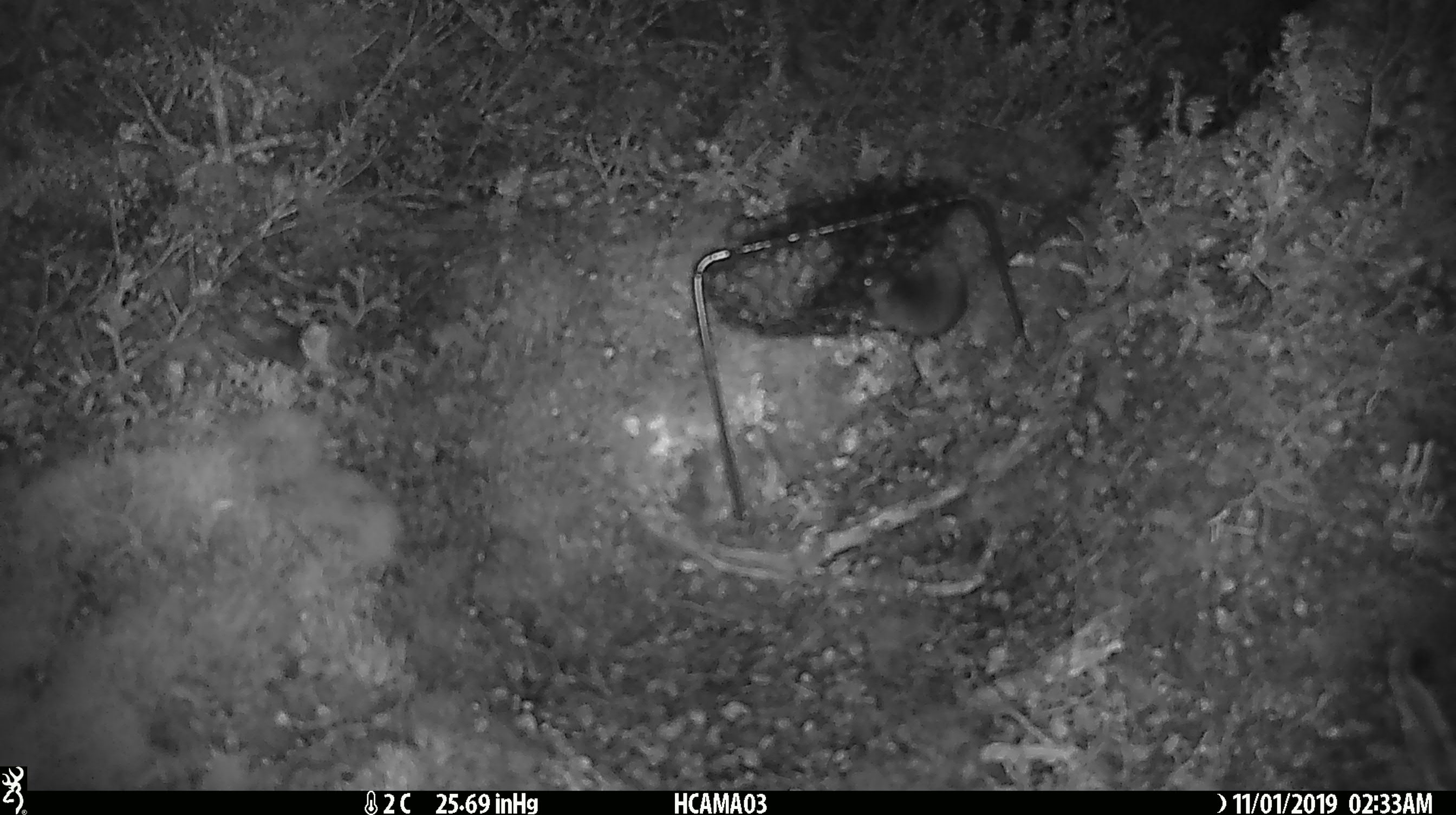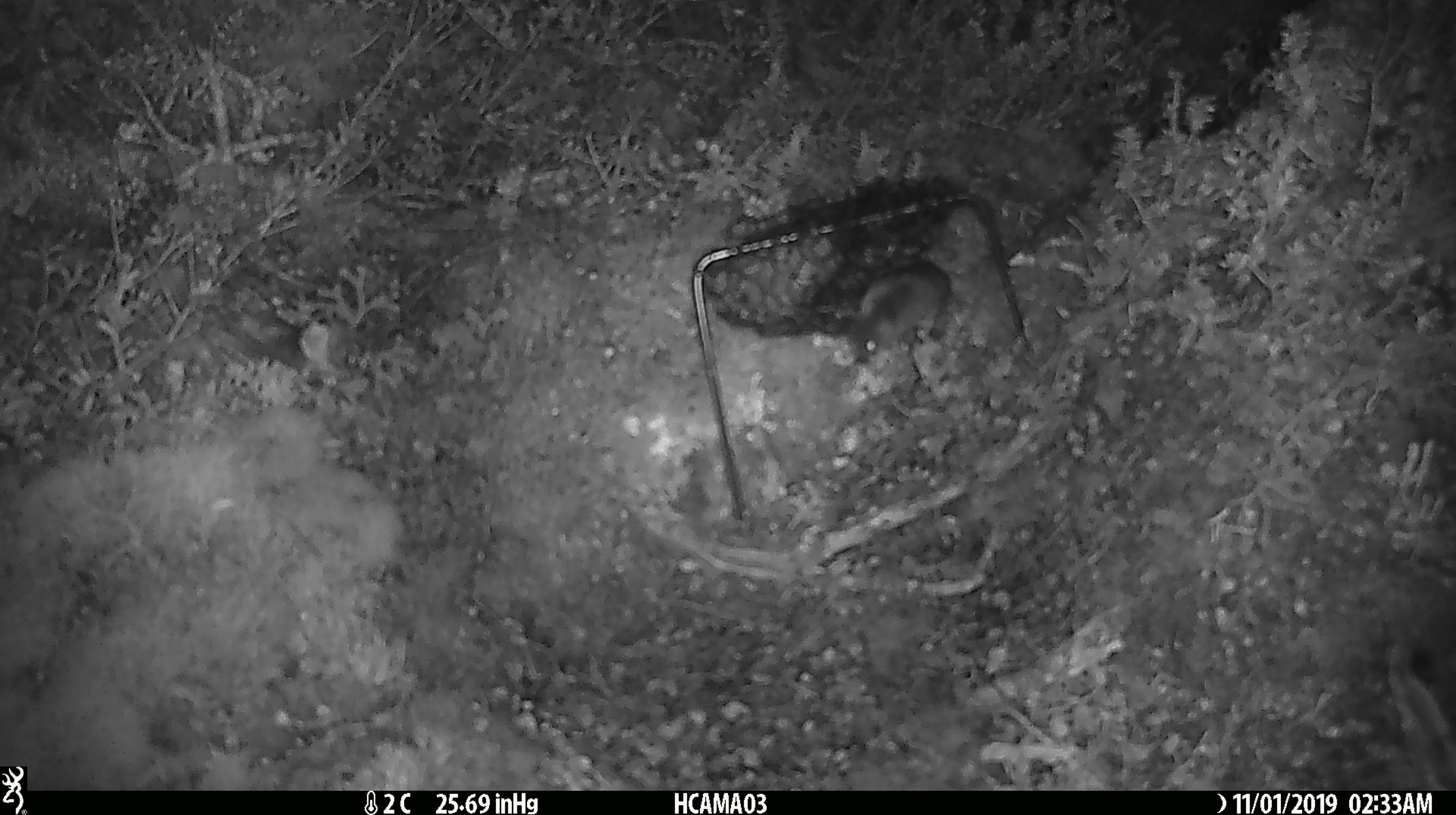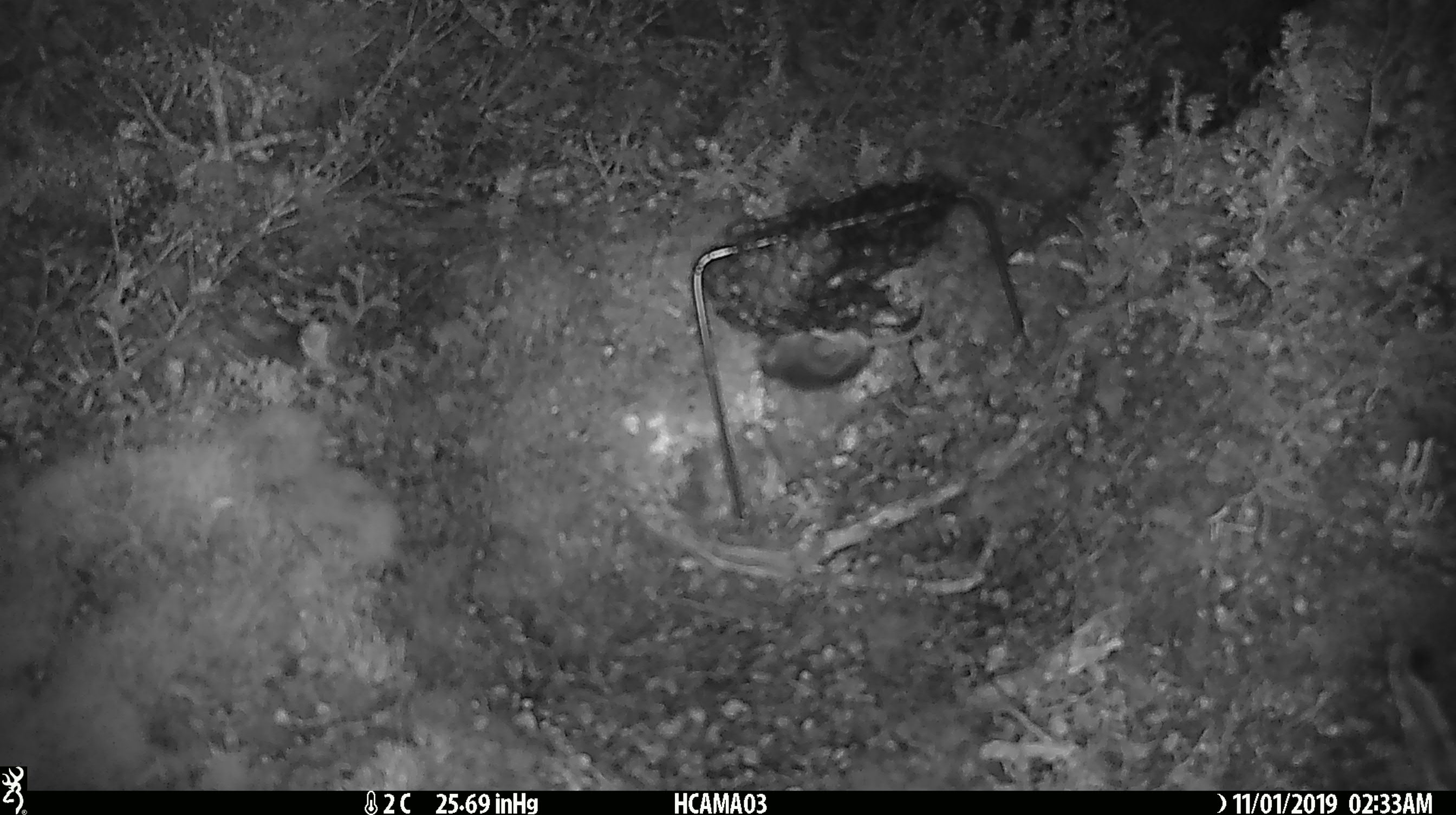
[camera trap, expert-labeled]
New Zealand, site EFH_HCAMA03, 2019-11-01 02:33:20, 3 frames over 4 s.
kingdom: Animalia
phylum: Chordata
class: Mammalia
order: Rodentia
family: Muridae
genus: Mus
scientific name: Mus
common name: mouse